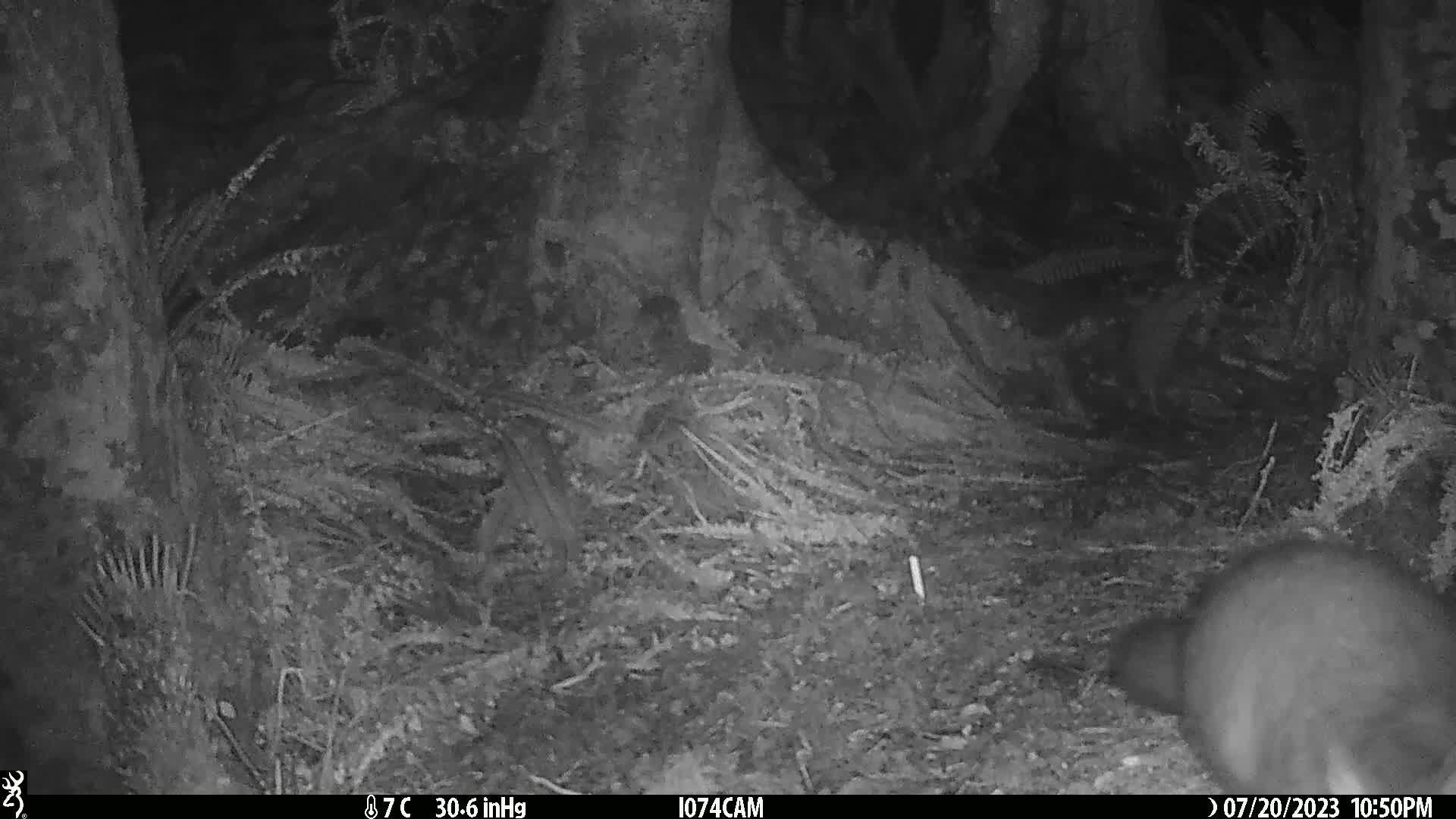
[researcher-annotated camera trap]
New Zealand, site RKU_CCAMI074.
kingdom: Animalia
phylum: Chordata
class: Mammalia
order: Diprotodontia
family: Phalangeridae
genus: Trichosurus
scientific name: Trichosurus vulpecula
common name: common brushtail possum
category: possum